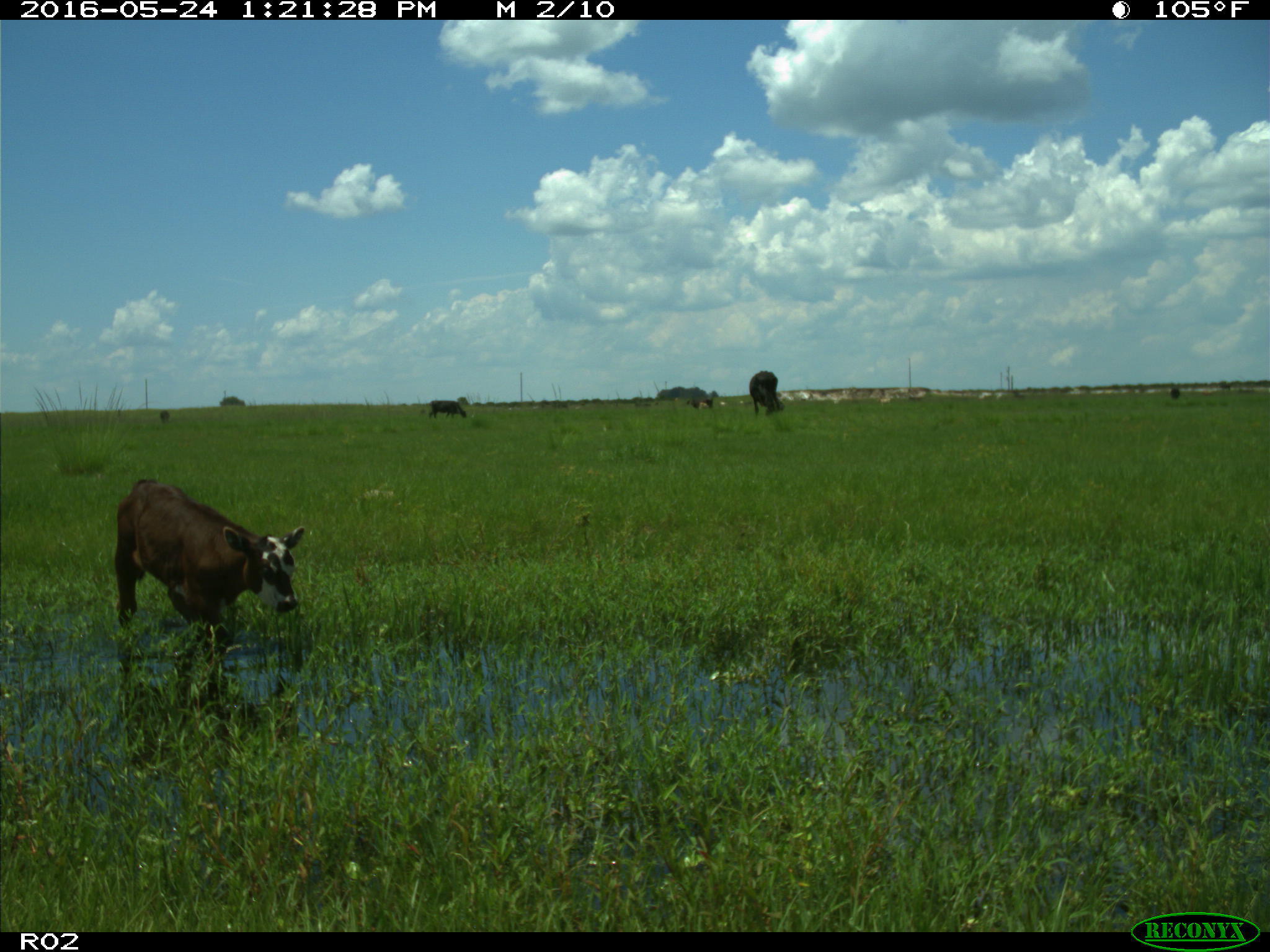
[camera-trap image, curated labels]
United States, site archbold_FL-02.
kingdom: Animalia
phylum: Chordata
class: Mammalia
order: Artiodactyla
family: Bovidae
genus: Bos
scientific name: Bos taurus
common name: domestic cow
Bos taurus (domestic cow).